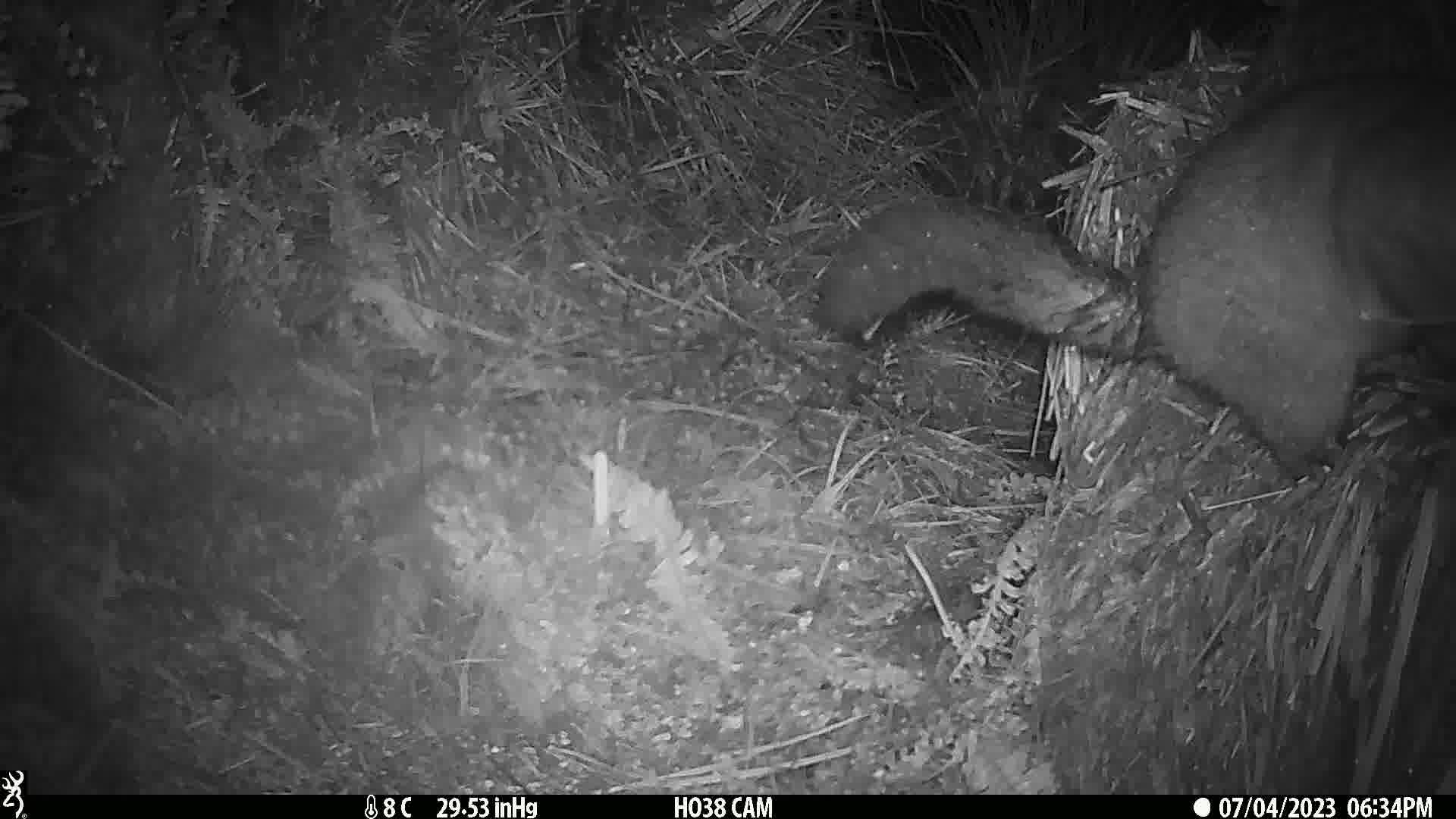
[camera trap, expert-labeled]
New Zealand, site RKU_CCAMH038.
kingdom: Animalia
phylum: Chordata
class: Mammalia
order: Diprotodontia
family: Phalangeridae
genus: Trichosurus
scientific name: Trichosurus vulpecula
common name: common brushtail possum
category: possum